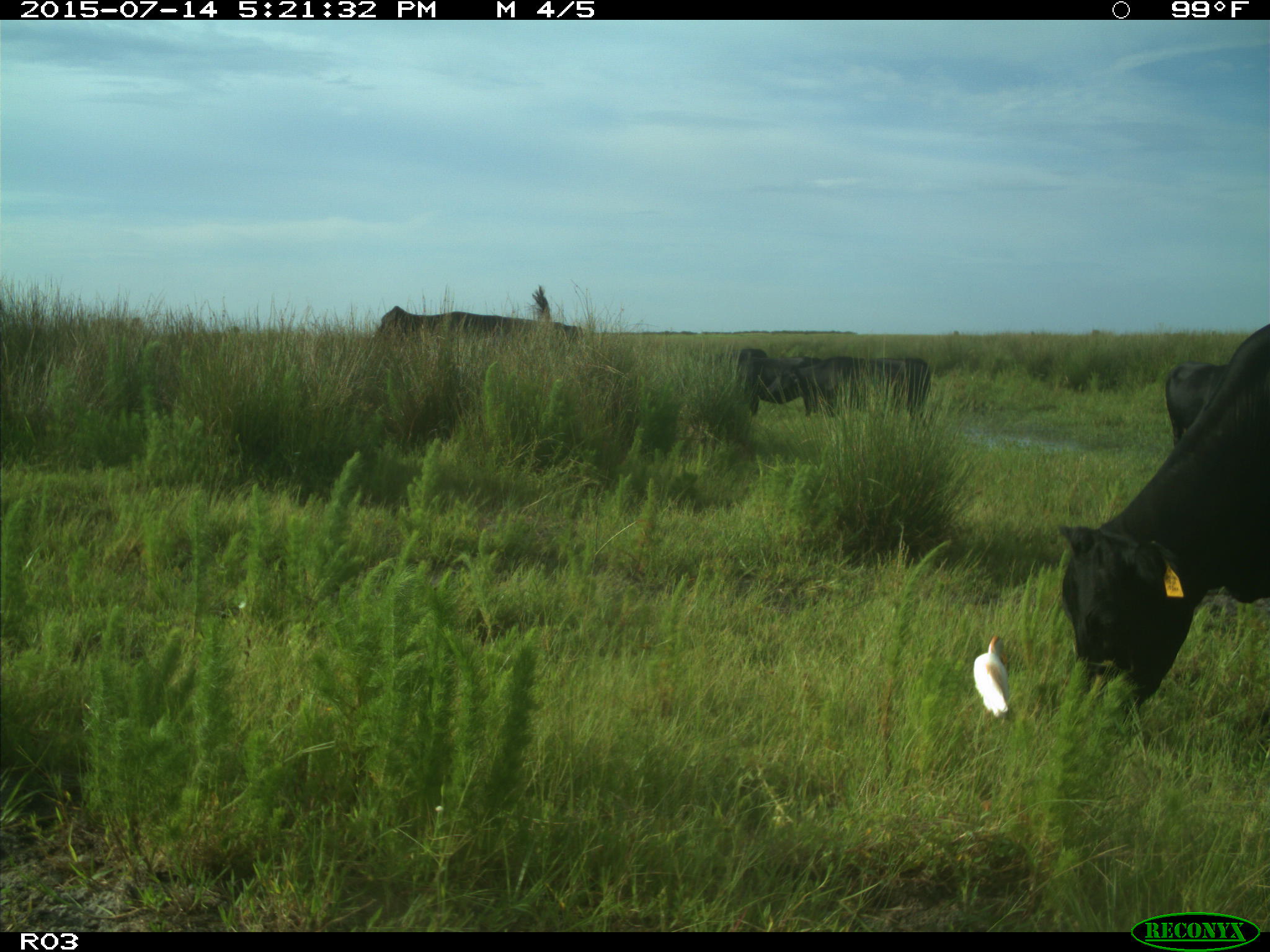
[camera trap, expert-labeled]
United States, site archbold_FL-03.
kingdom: Animalia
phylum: Chordata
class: Mammalia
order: Artiodactyla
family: Bovidae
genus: Bos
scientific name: Bos taurus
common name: domestic cow